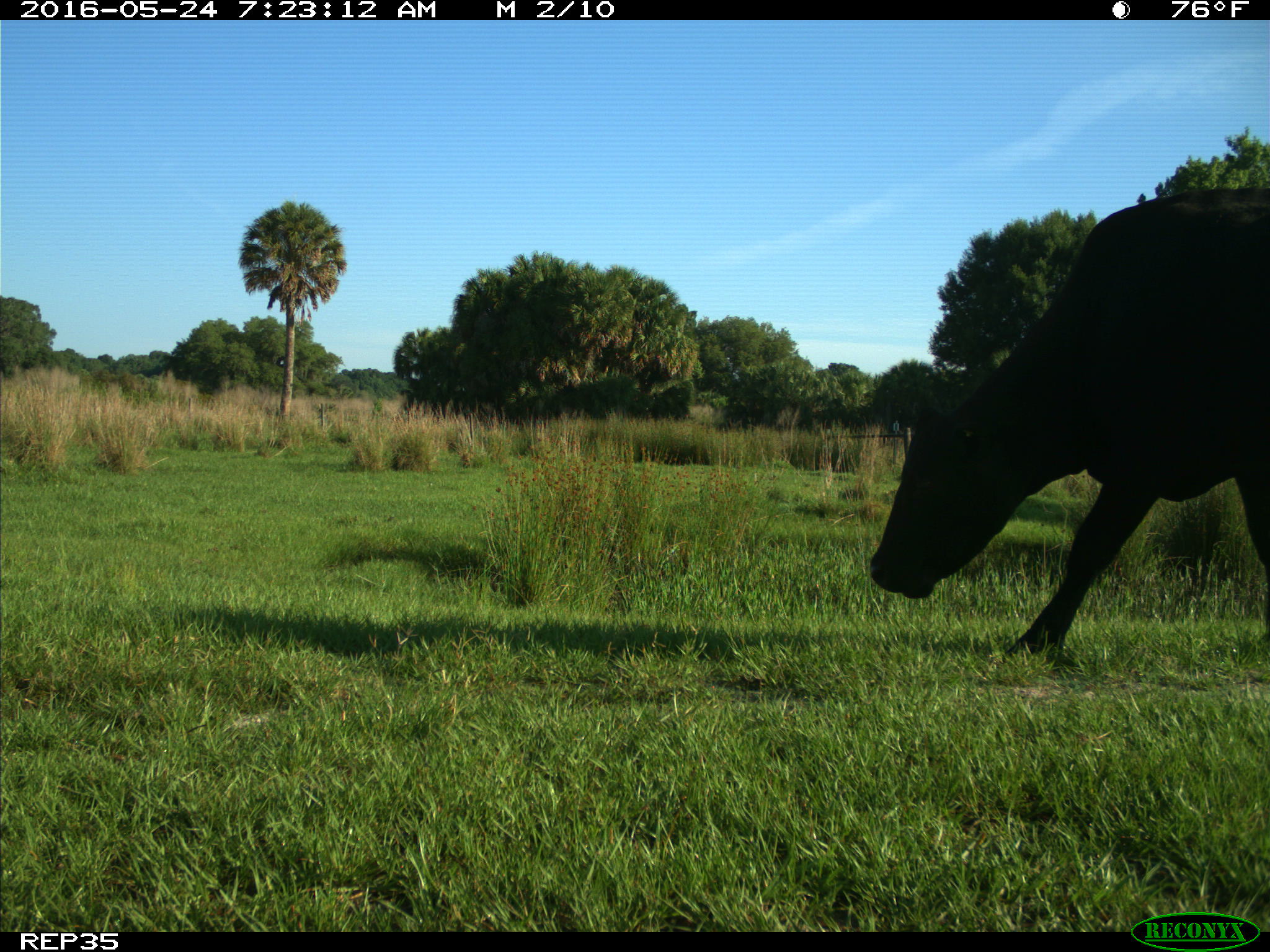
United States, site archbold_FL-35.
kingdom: Animalia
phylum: Chordata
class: Mammalia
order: Artiodactyla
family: Bovidae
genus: Bos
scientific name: Bos taurus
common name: domestic cow